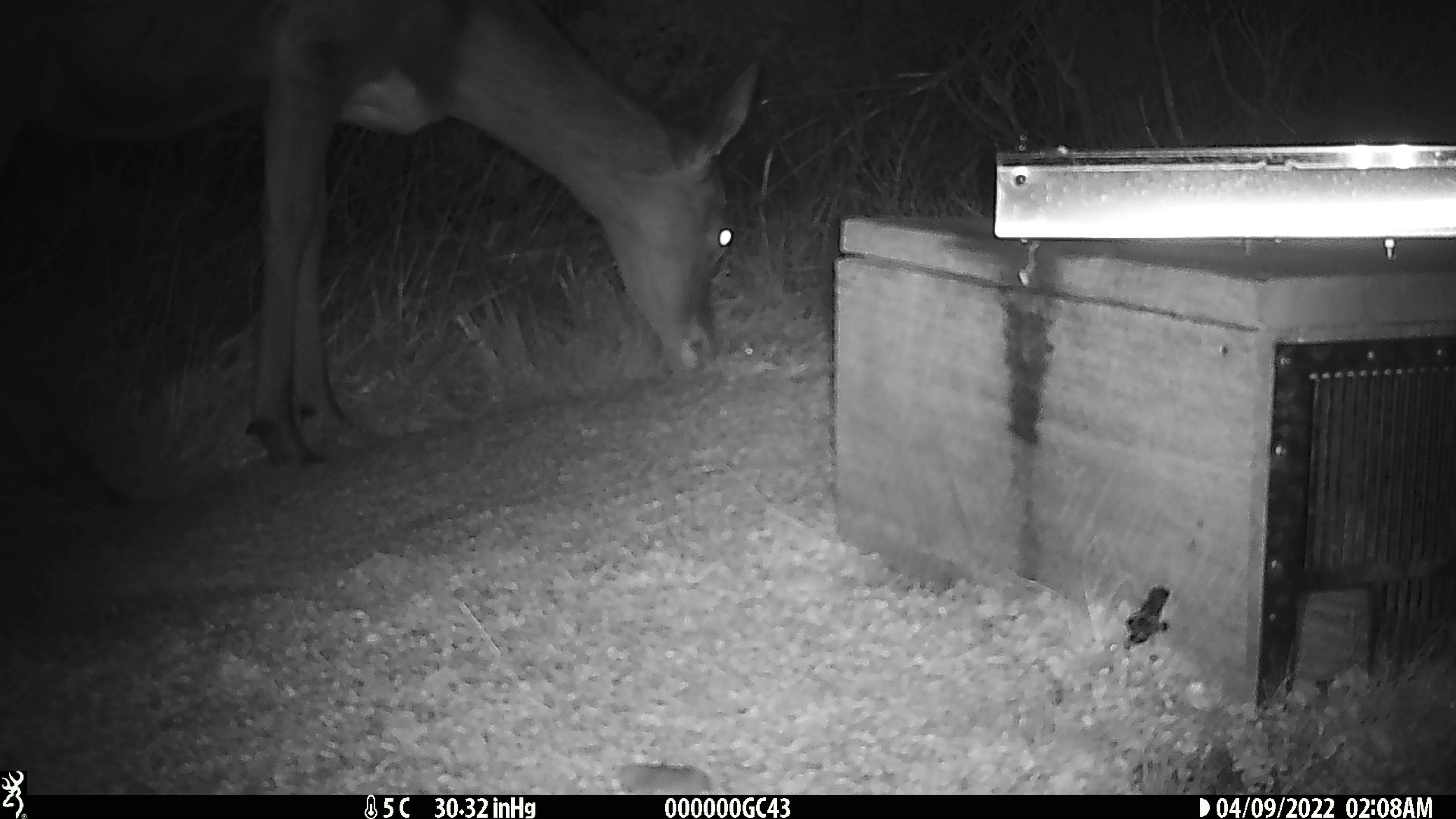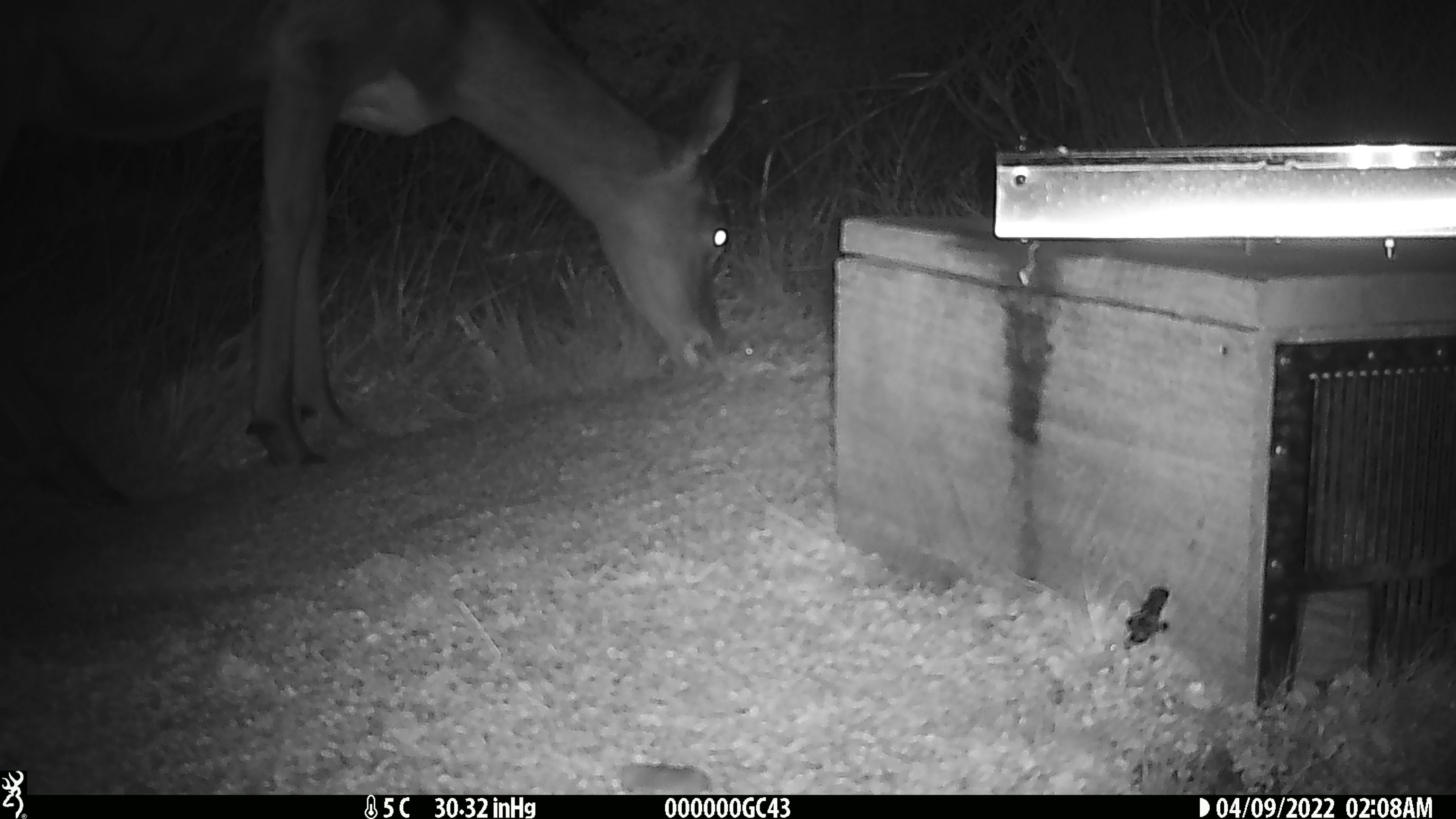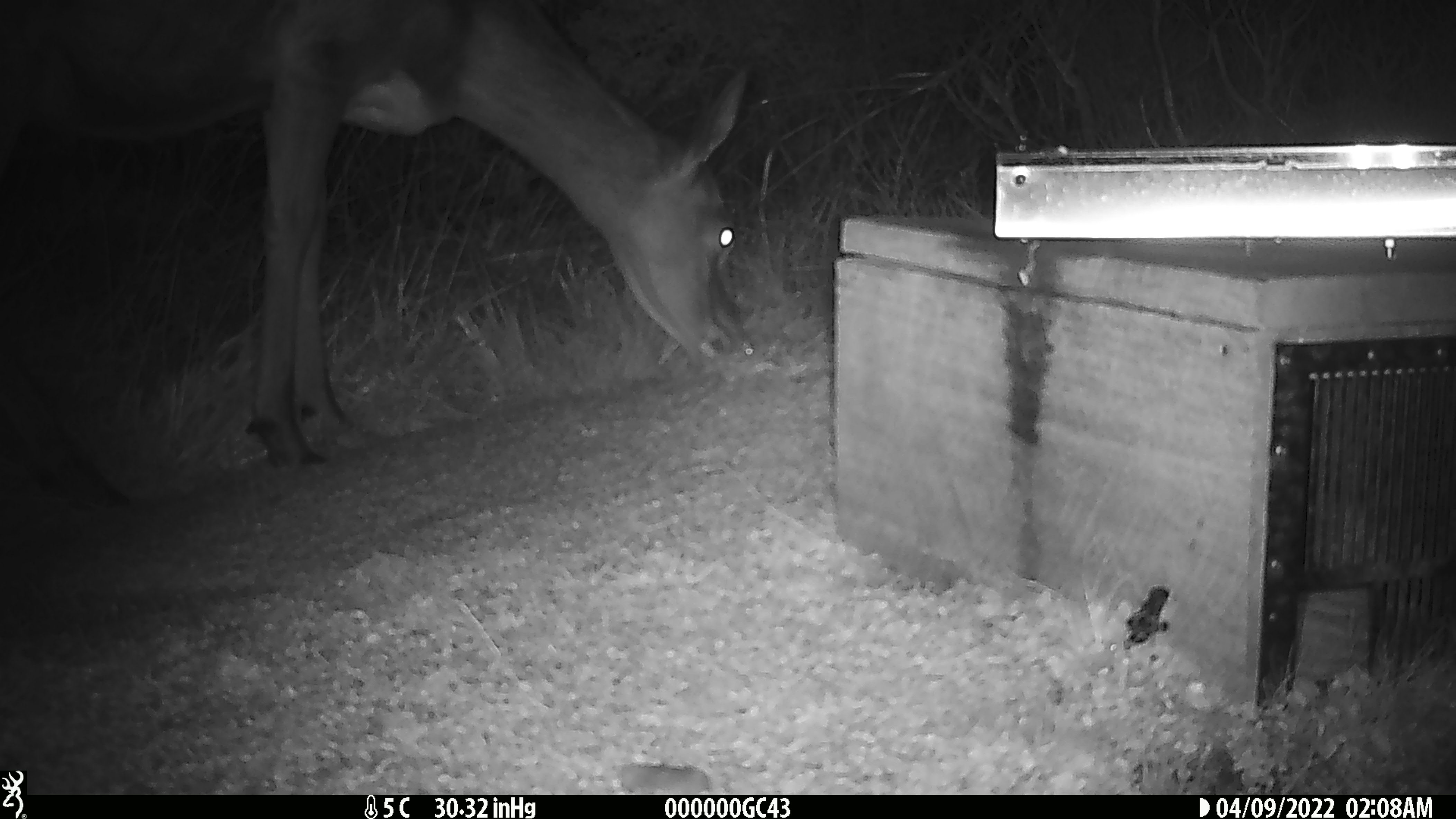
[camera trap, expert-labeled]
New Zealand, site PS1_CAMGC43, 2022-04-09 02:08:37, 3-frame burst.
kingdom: Animalia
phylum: Chordata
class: Mammalia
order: Artiodactyla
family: Cervidae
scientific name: Cervidae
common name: deer